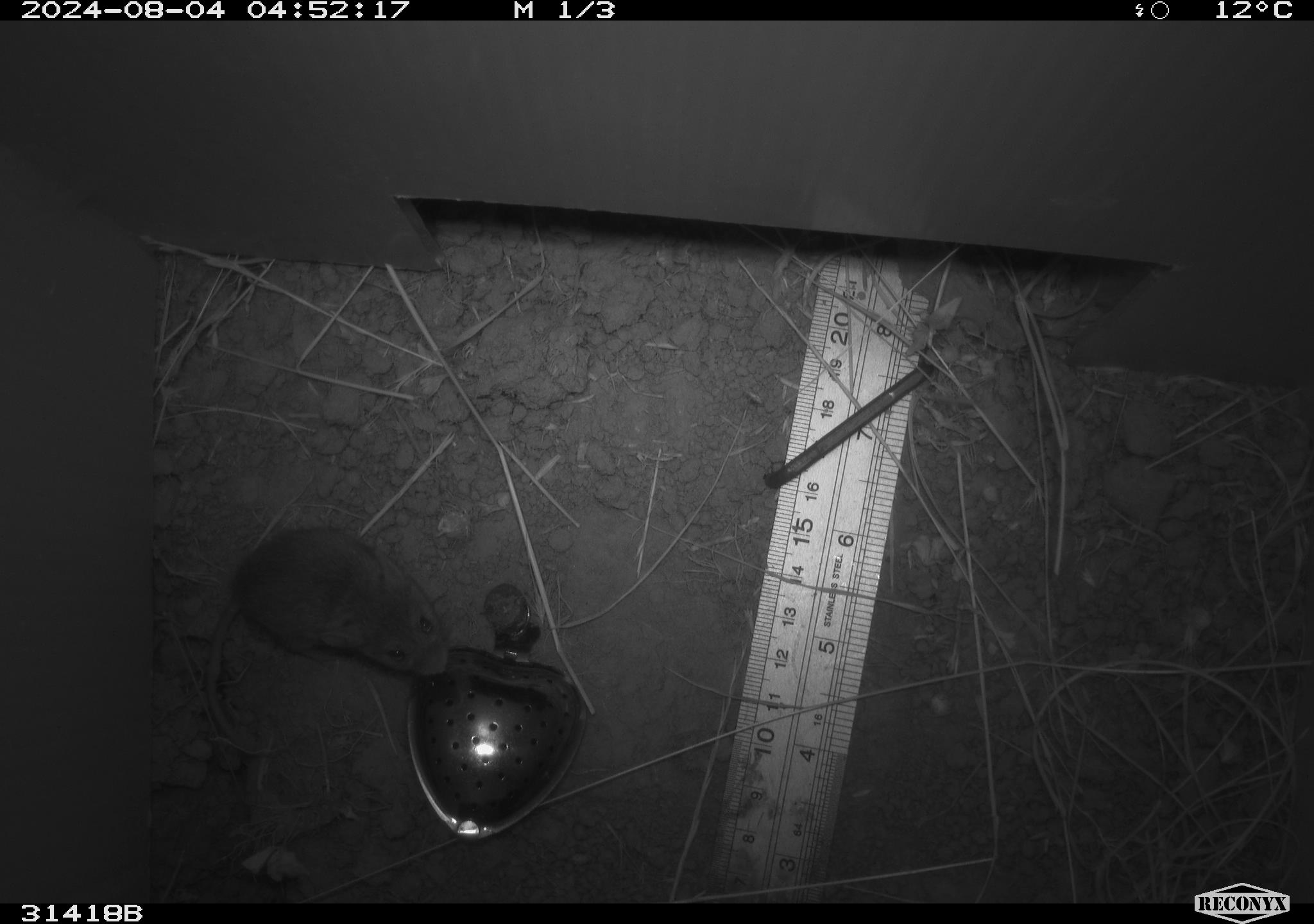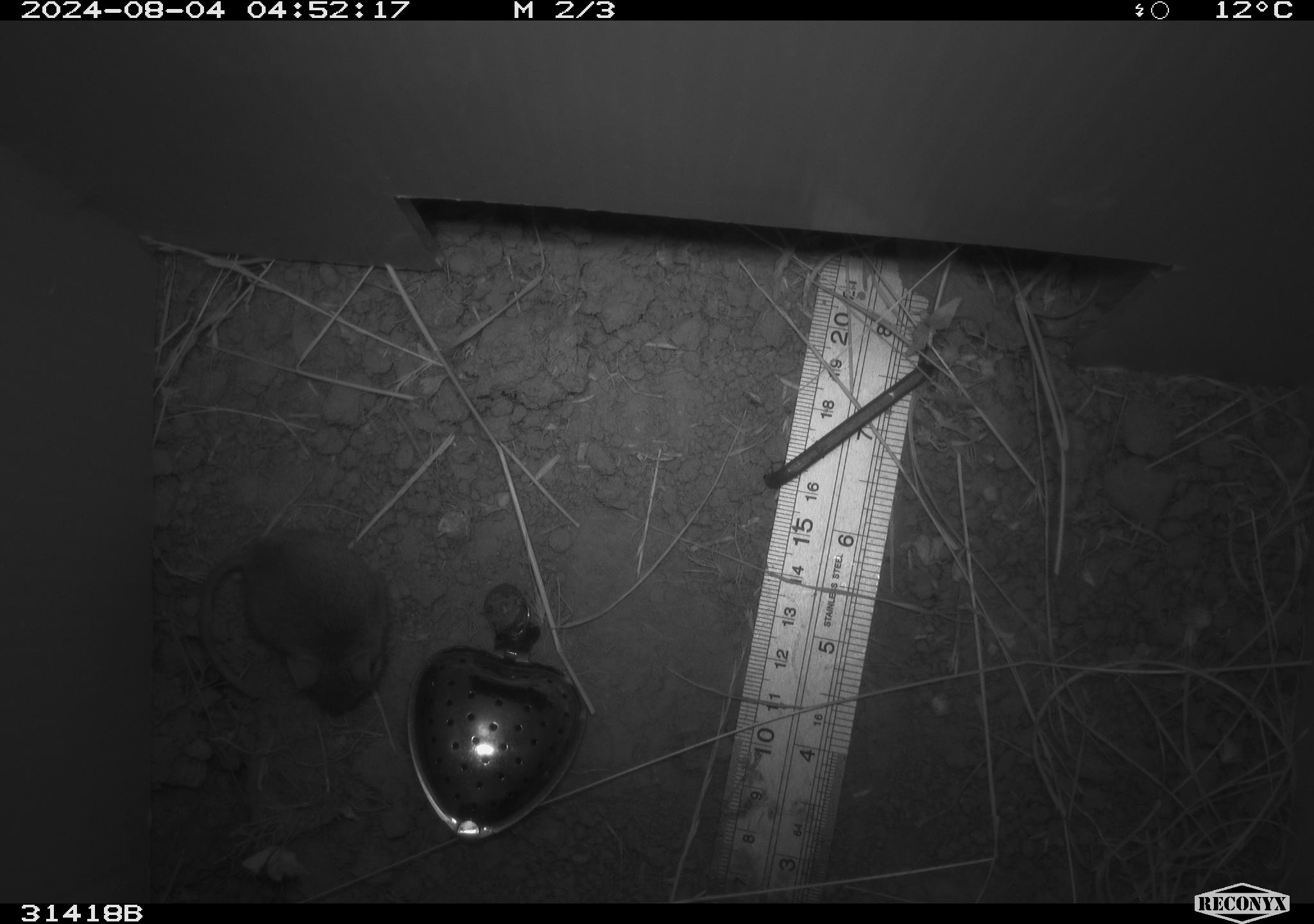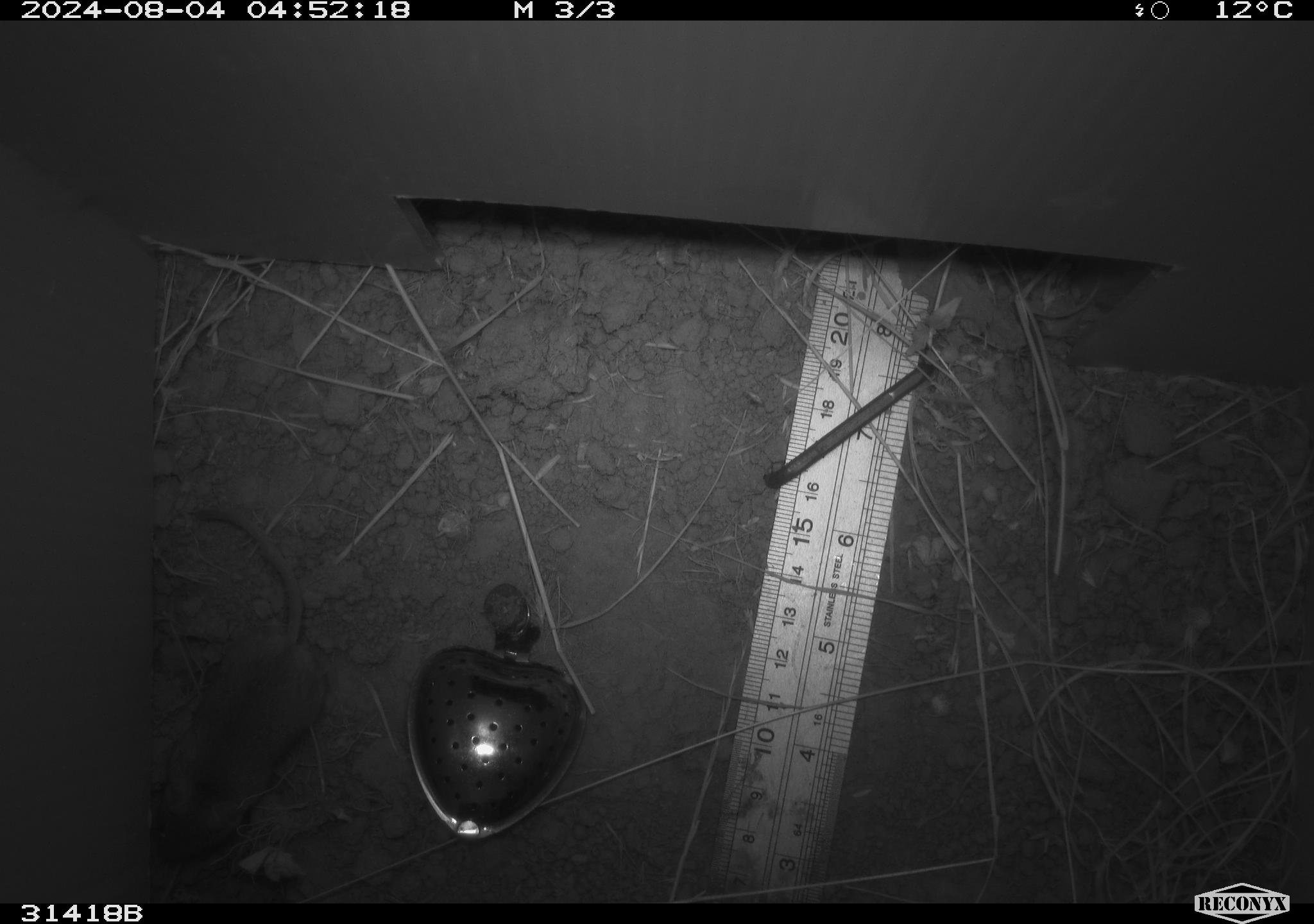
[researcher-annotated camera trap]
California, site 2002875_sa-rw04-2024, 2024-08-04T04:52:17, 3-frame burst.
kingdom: Animalia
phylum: Chordata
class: Mammalia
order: Rodentia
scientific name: Rodentia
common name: mouse species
Mouse species (Rodentia).